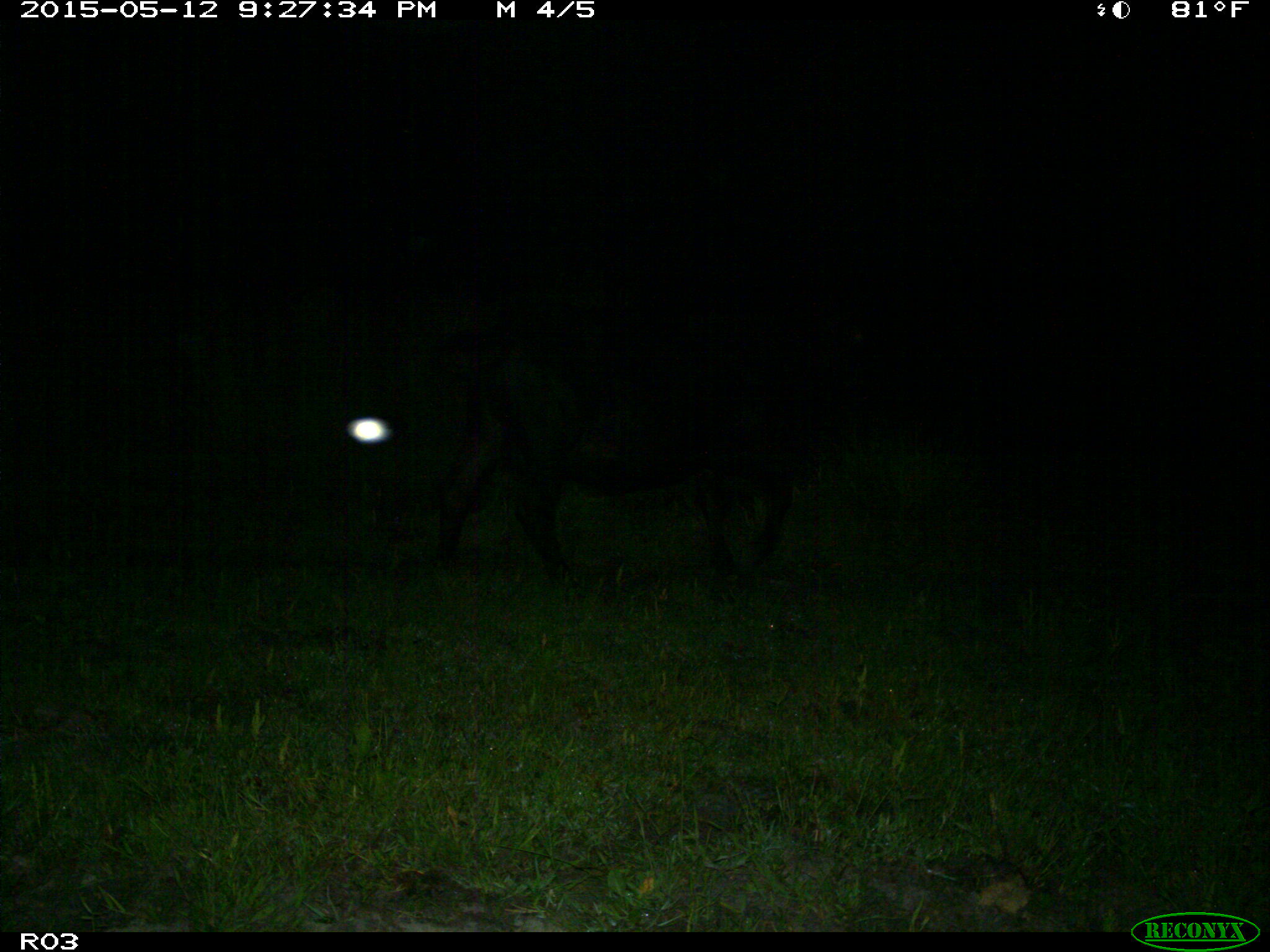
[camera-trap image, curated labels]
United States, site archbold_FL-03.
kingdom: Animalia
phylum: Chordata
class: Mammalia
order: Artiodactyla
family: Bovidae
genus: Bos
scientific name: Bos taurus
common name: domestic cow